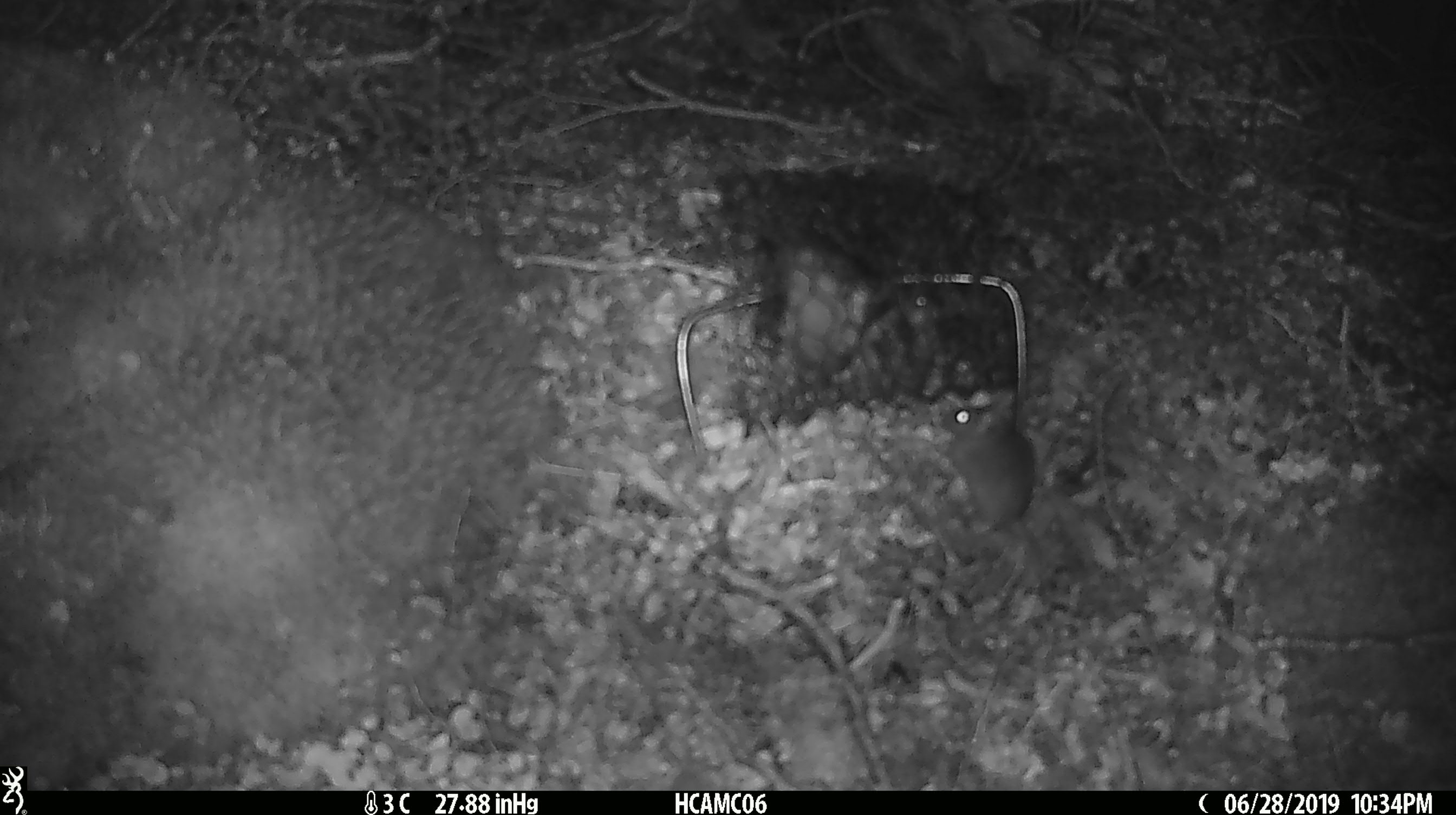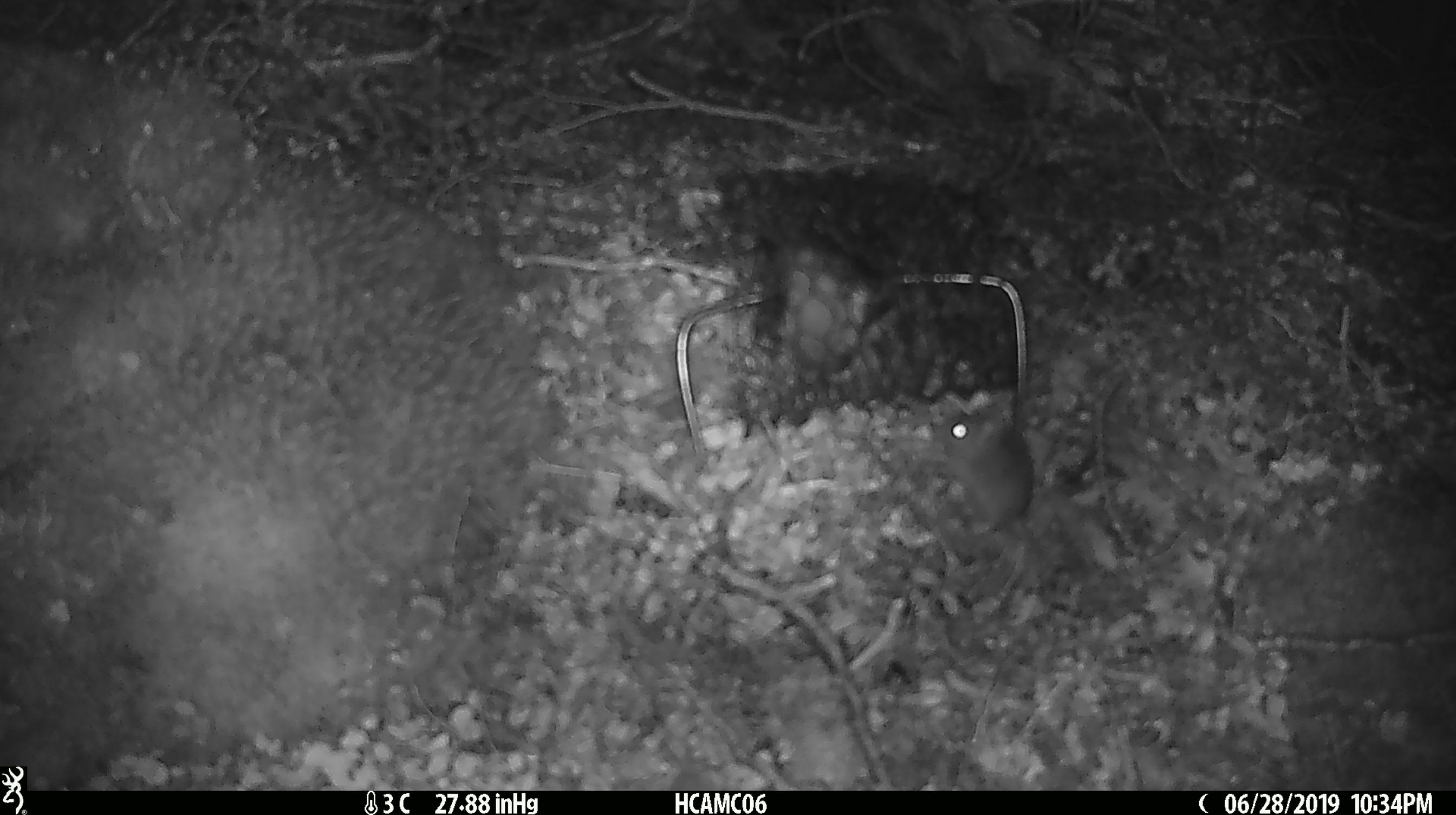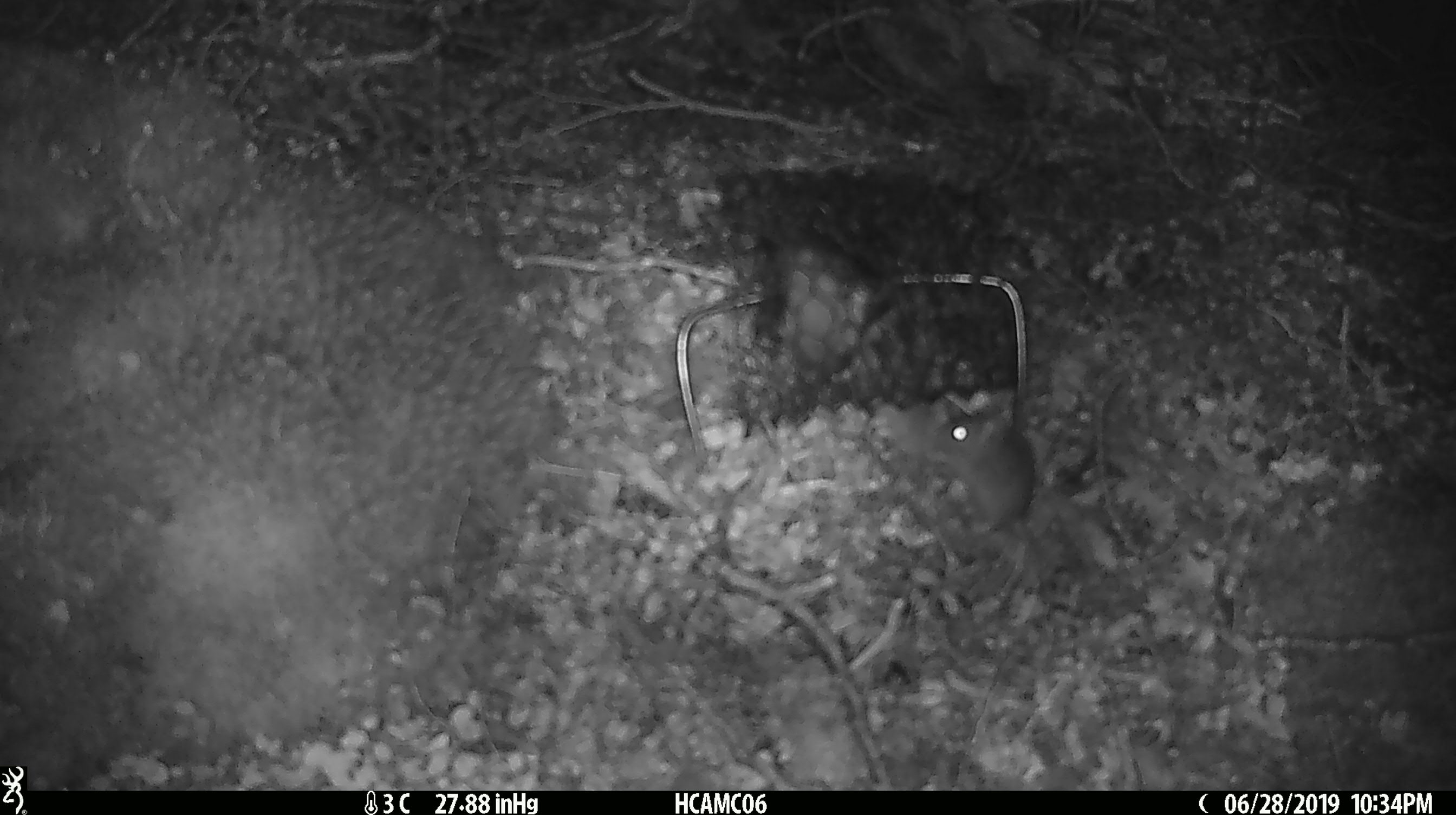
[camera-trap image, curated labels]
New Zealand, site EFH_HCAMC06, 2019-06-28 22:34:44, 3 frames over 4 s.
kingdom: Animalia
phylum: Chordata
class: Mammalia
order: Rodentia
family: Muridae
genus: Mus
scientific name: Mus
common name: mouse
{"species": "mouse (Mus)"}